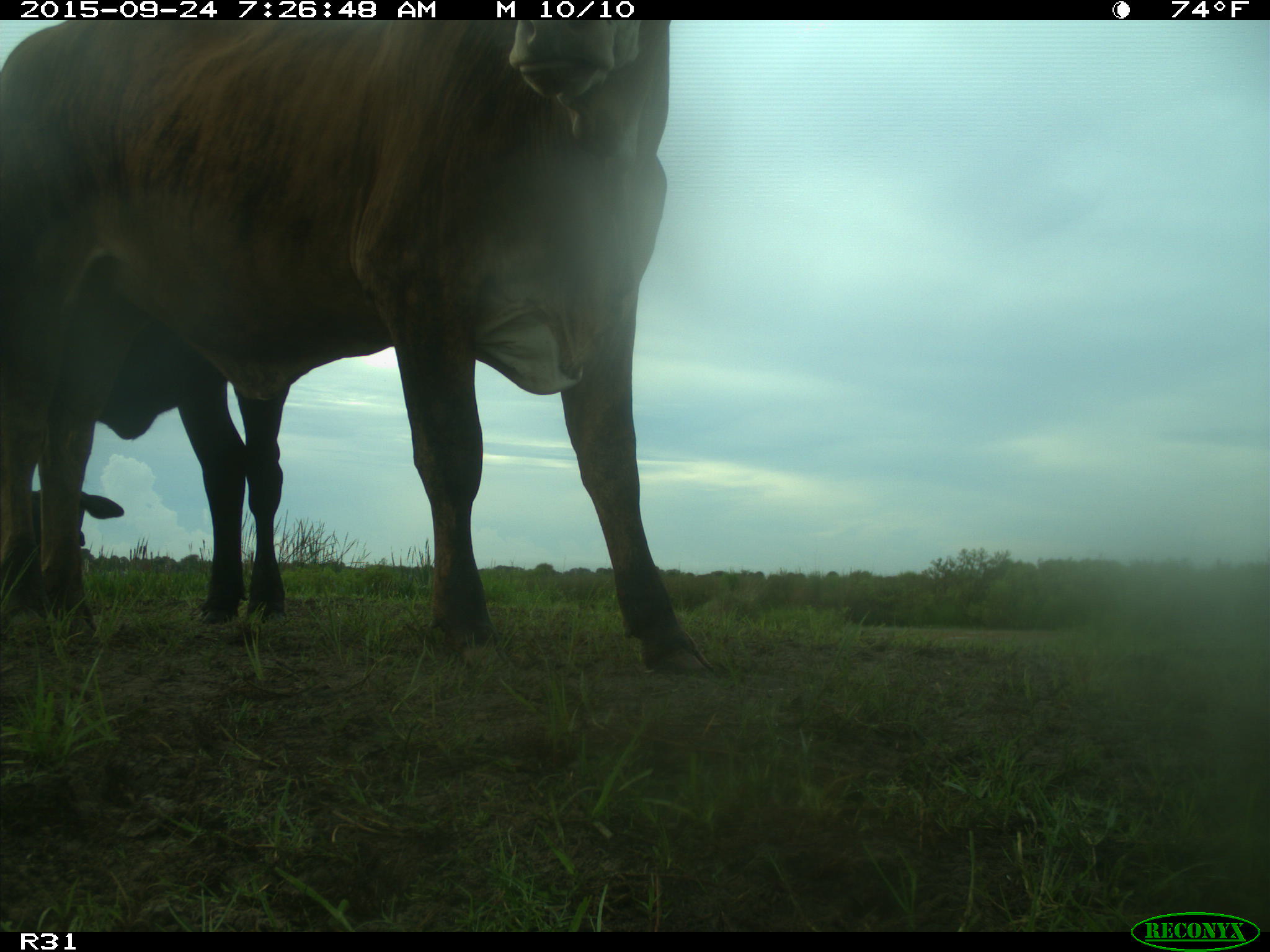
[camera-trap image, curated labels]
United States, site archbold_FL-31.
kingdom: Animalia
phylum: Chordata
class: Mammalia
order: Artiodactyla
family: Bovidae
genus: Bos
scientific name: Bos taurus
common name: domestic cow